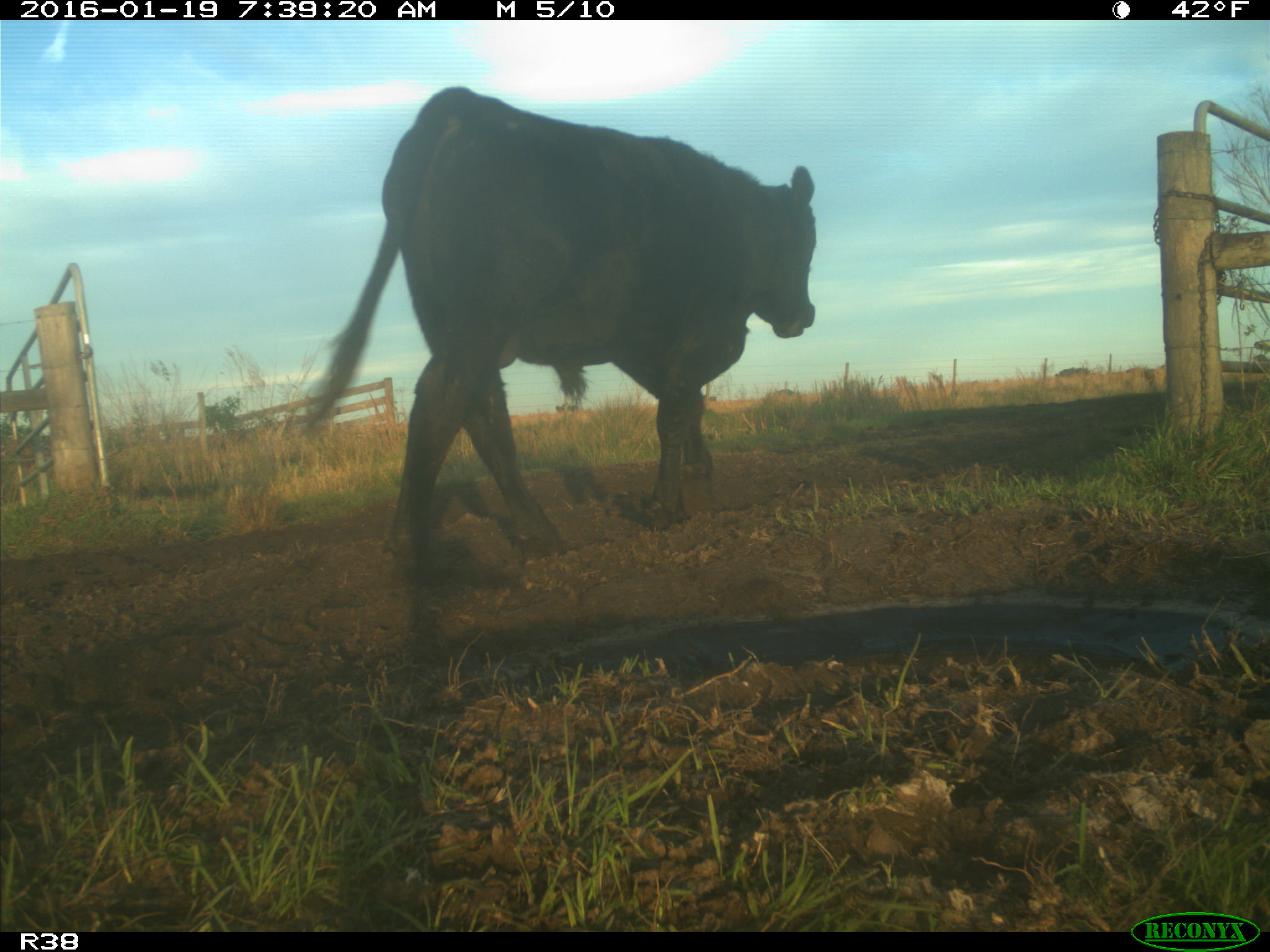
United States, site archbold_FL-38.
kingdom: Animalia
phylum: Chordata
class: Mammalia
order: Artiodactyla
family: Bovidae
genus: Bos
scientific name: Bos taurus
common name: domestic cow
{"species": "Bos taurus (domestic cow)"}